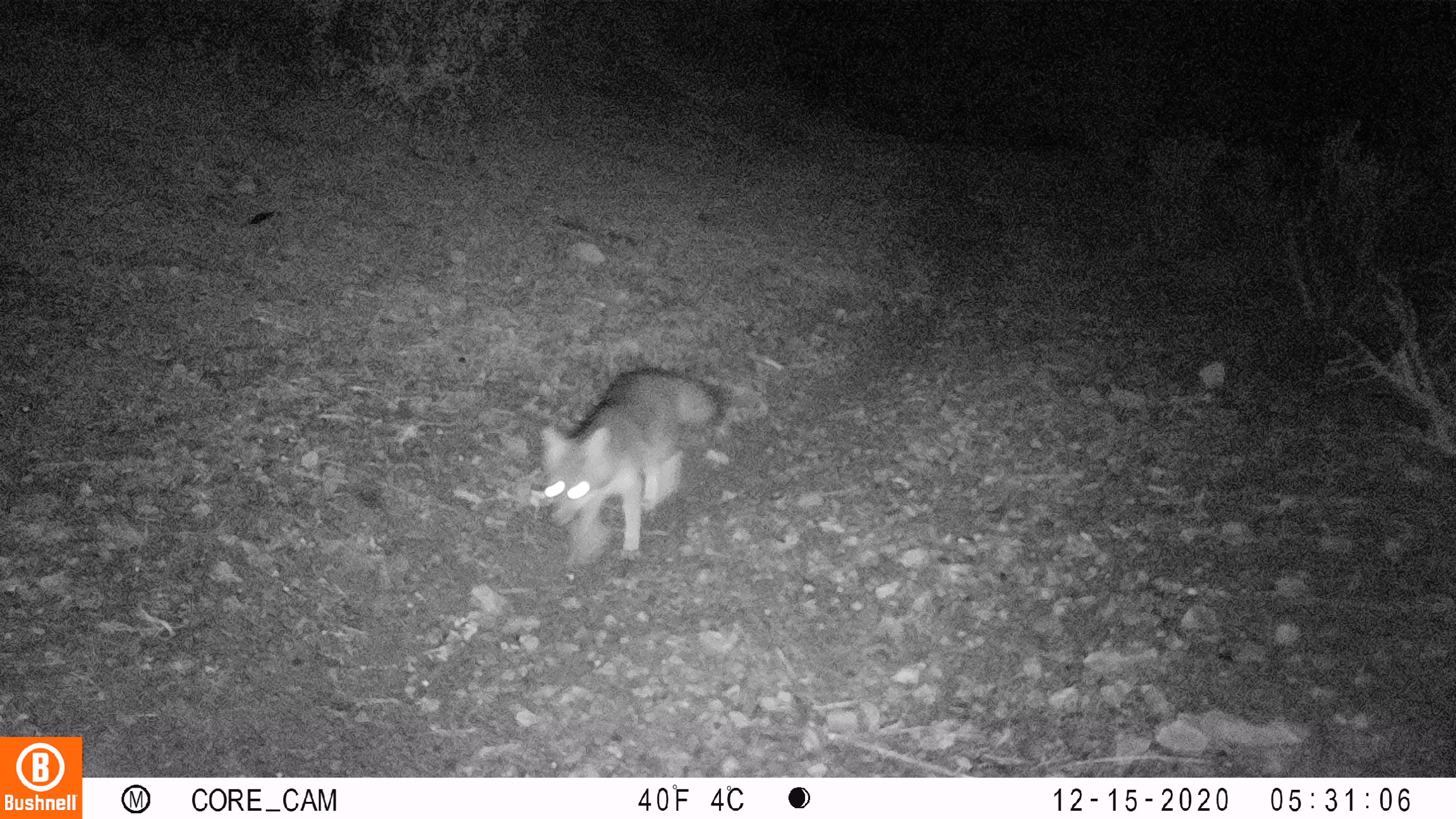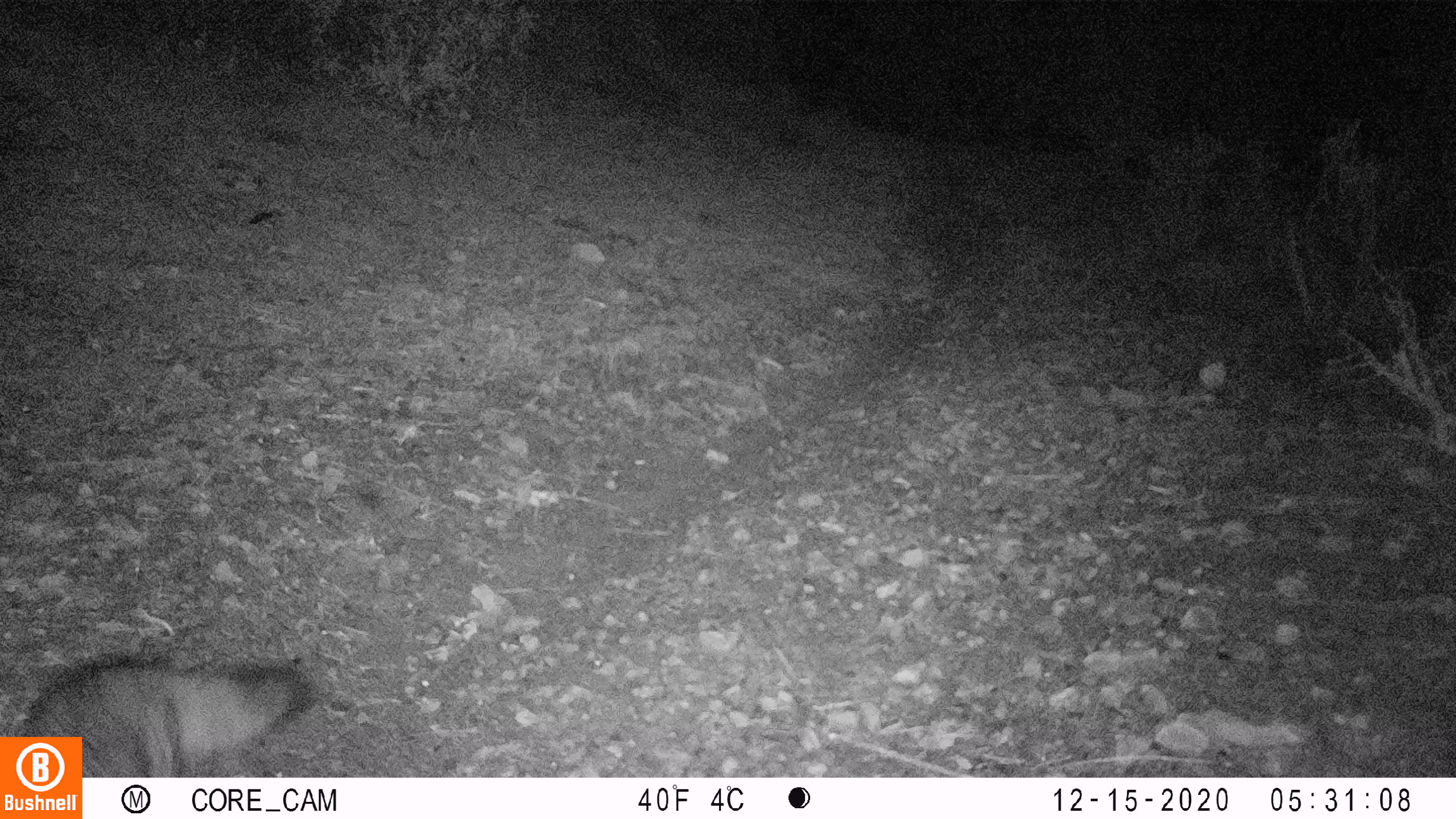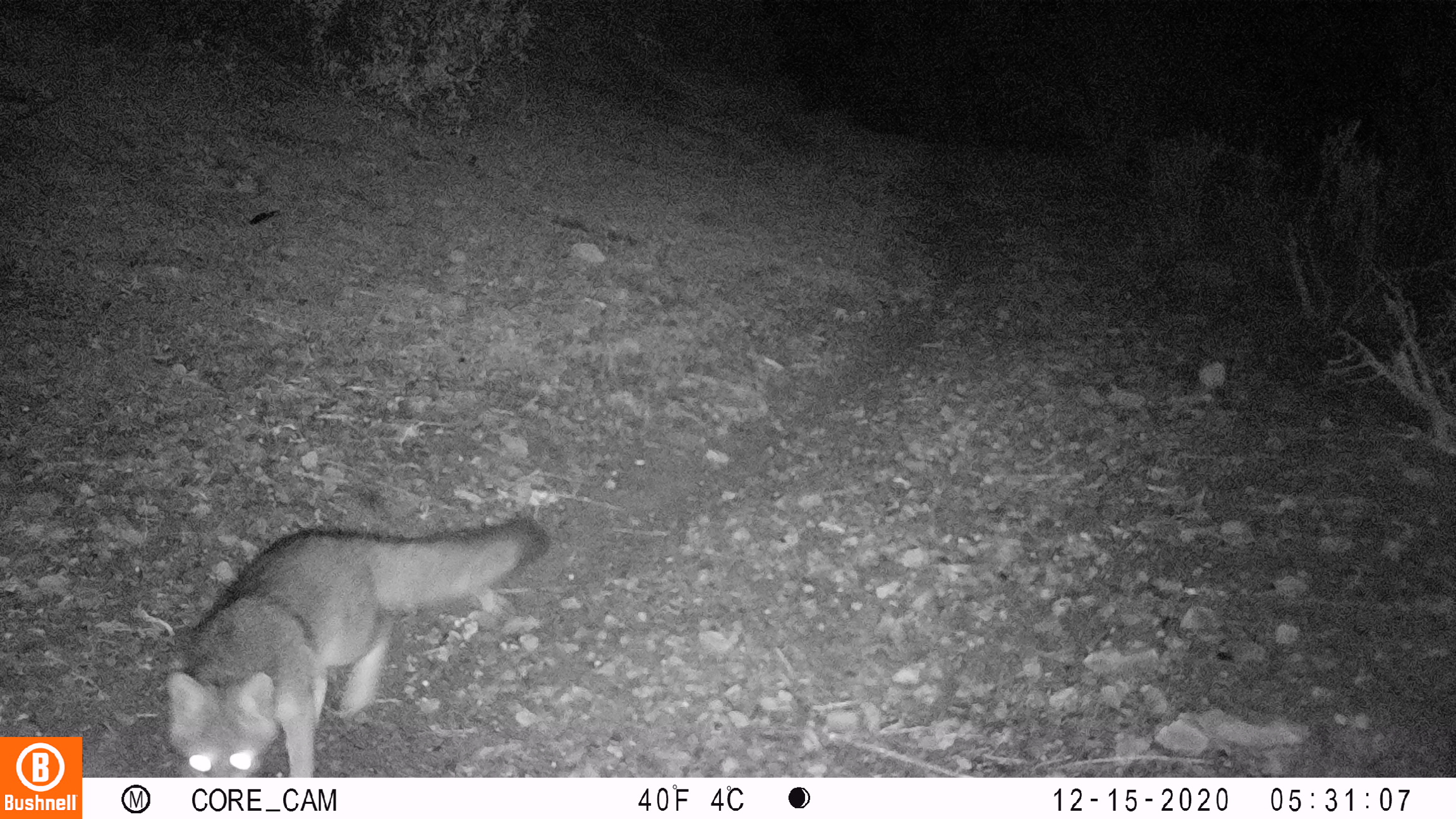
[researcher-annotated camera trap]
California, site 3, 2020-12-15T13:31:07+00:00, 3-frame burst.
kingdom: Animalia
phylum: Chordata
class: Mammalia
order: Carnivora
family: Canidae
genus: Urocyon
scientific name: Urocyon cinereoargenteus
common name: gray fox